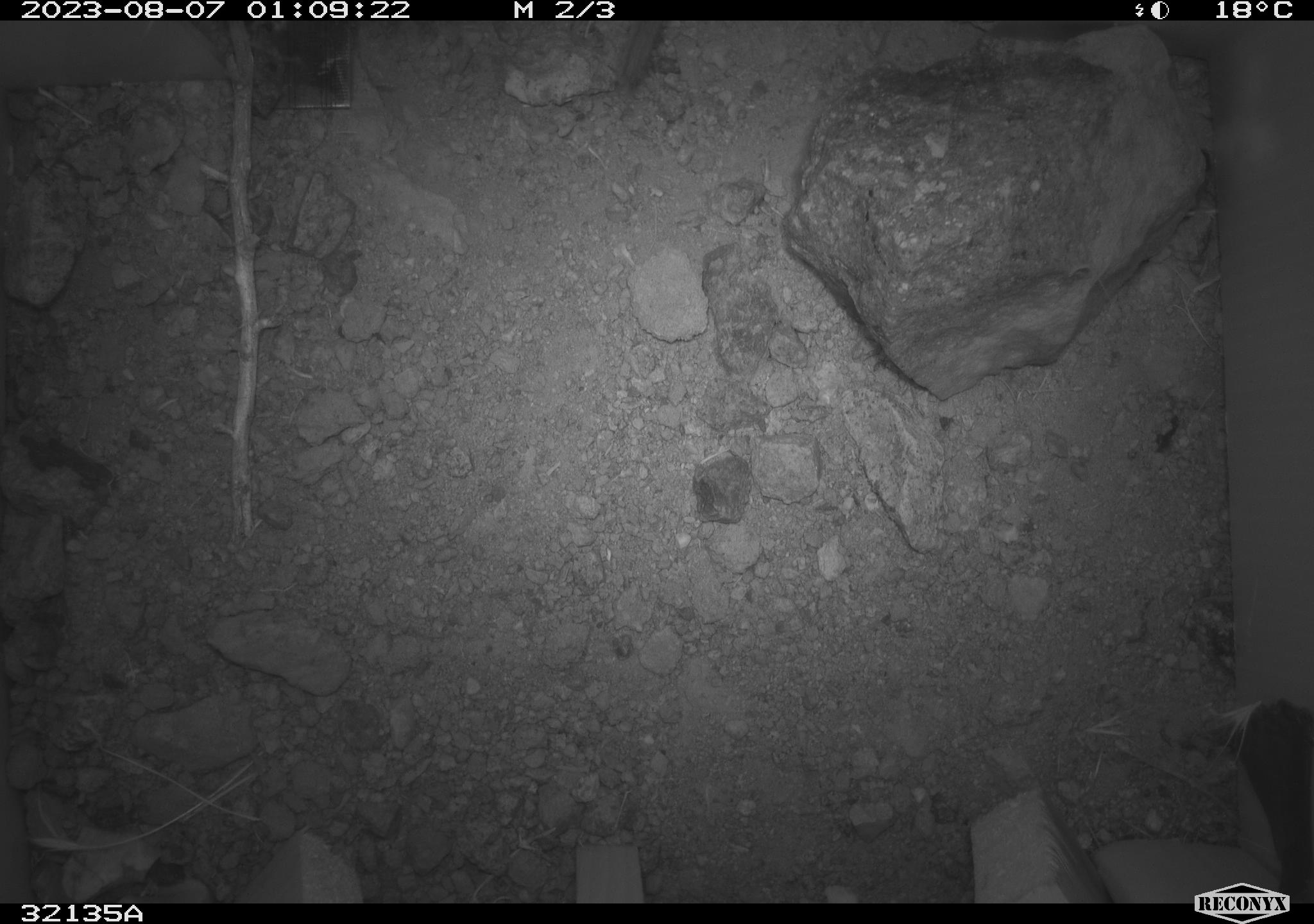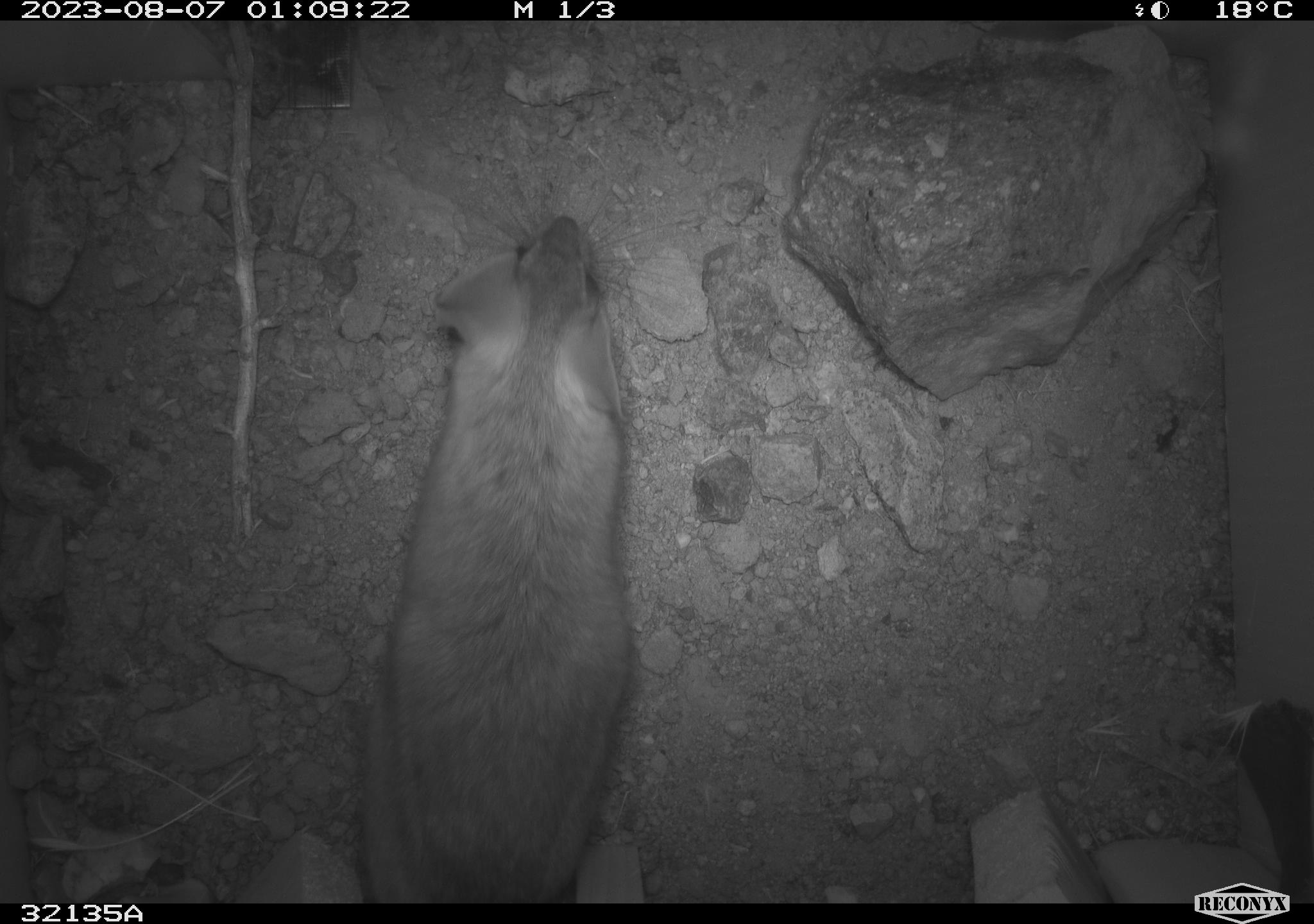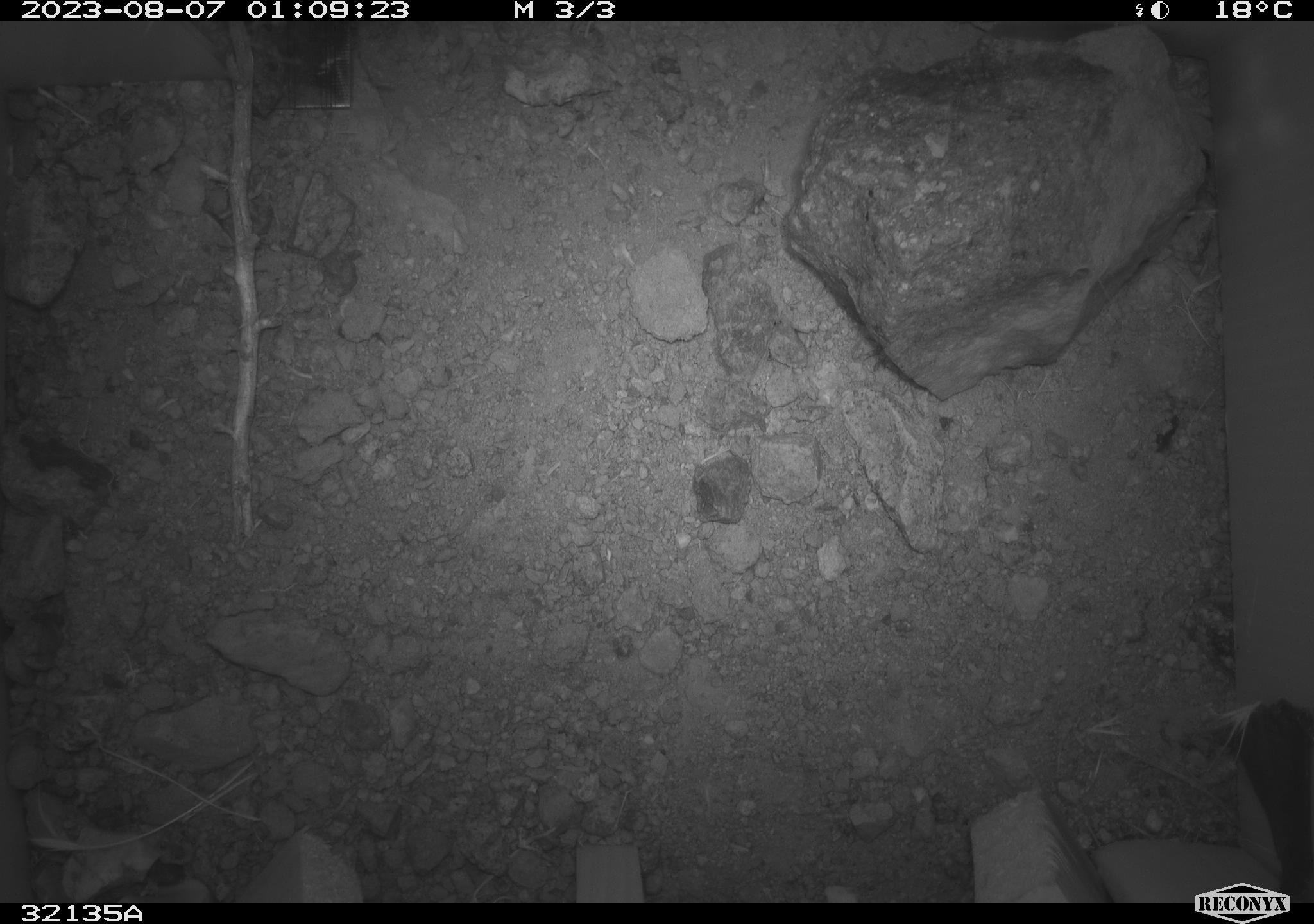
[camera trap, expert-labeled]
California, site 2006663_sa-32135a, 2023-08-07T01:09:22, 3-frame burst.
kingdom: Animalia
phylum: Chordata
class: Mammalia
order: Rodentia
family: Cricetidae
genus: Neotoma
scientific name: Neotoma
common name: pack rat or woodrat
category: neotoma species